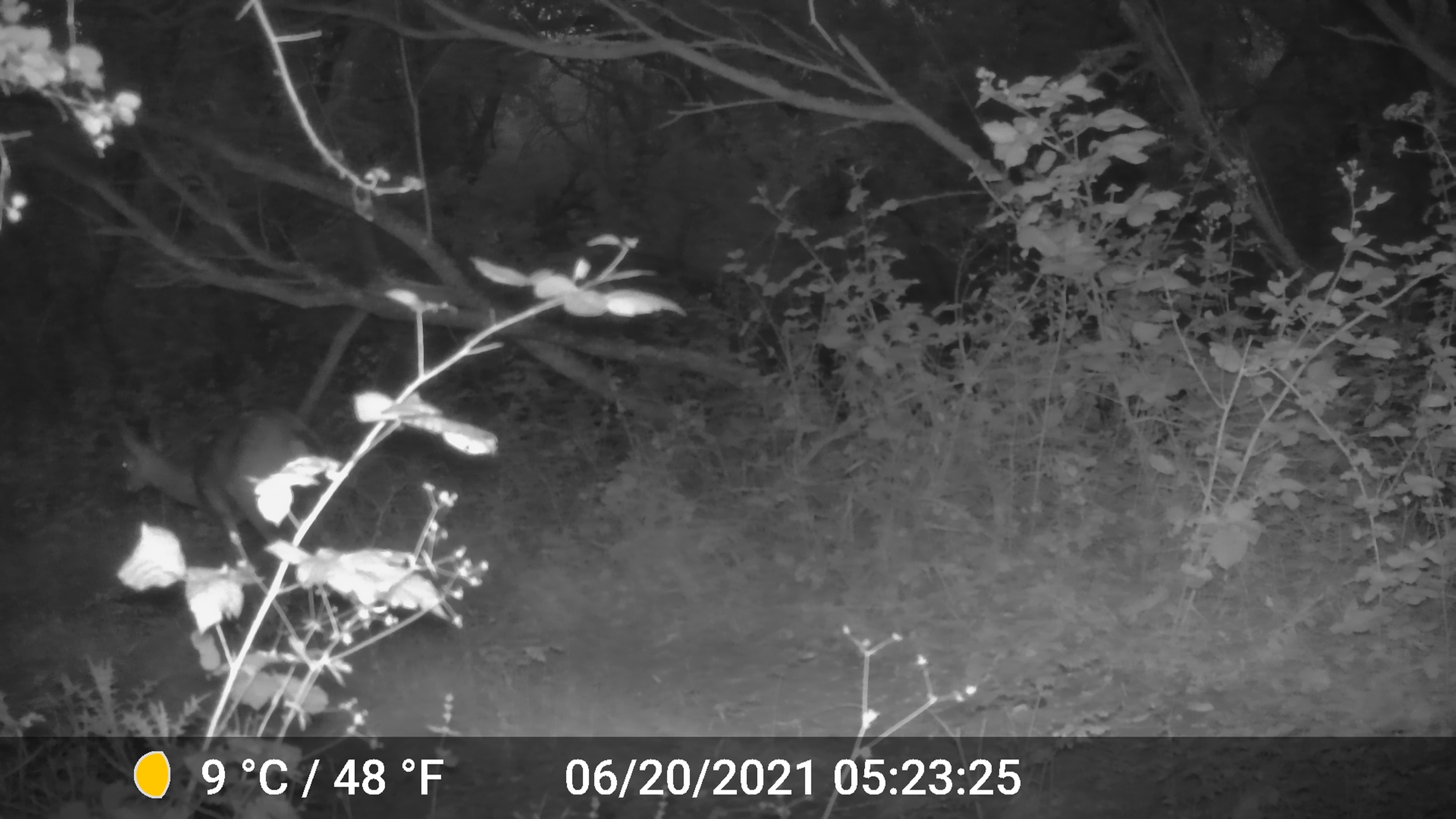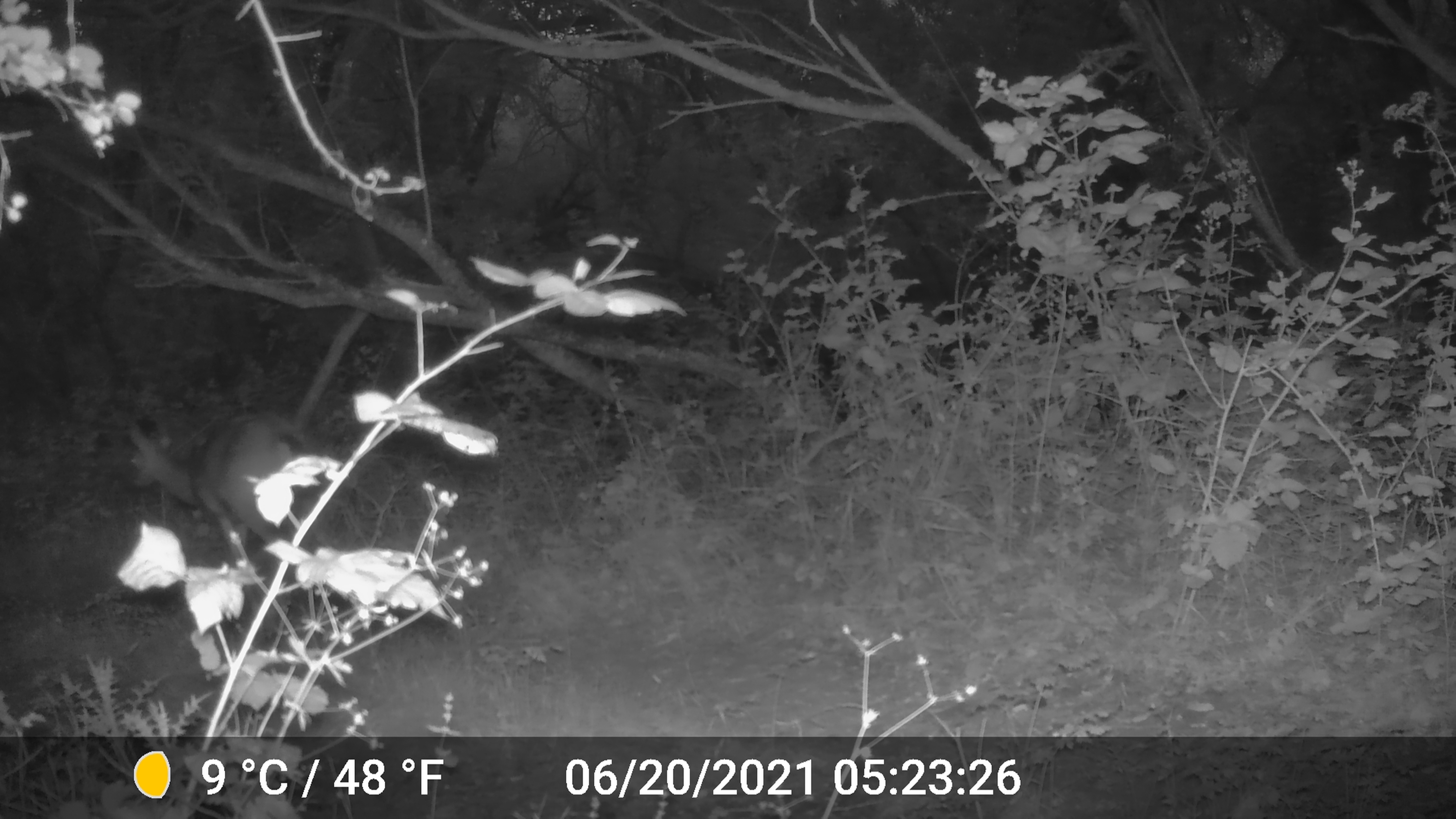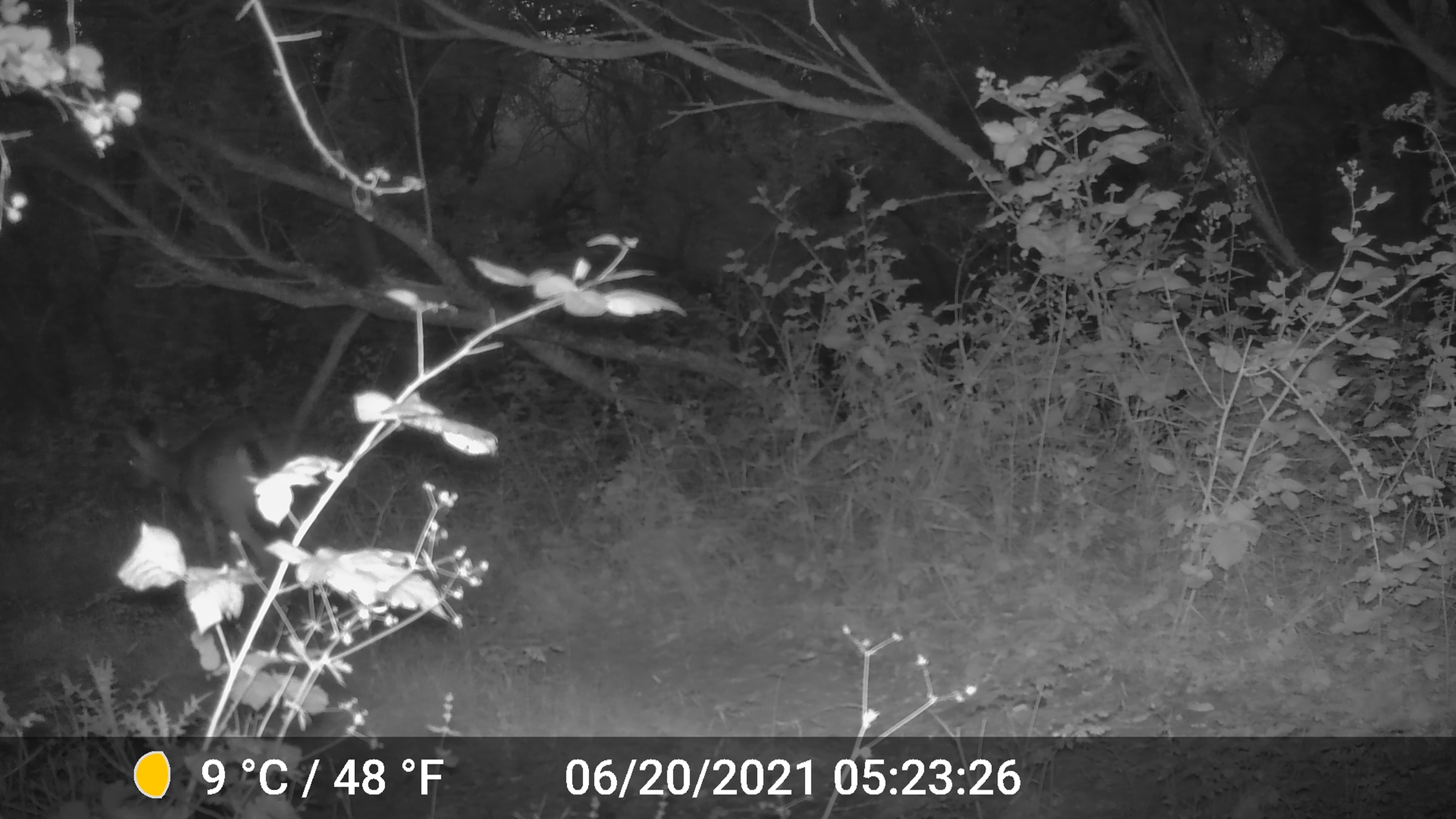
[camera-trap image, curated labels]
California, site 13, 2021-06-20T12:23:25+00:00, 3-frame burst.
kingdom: Animalia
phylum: Chordata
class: Mammalia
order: Artiodactyla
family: Cervidae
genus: Odocoileus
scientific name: Odocoileus hemionus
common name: mule deer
Mule deer (Odocoileus hemionus).